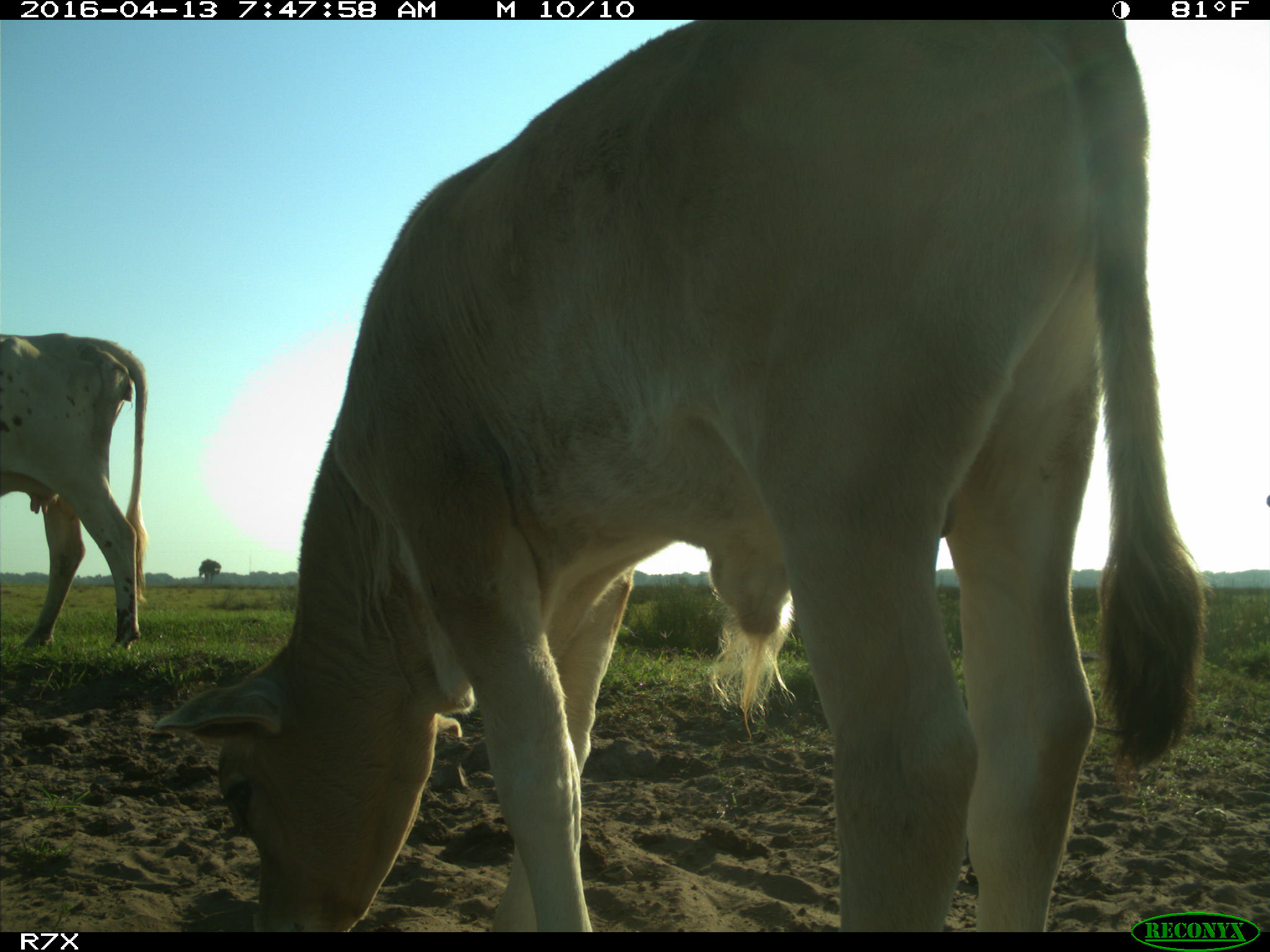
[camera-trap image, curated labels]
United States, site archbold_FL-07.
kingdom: Animalia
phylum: Chordata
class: Mammalia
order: Artiodactyla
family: Bovidae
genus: Bos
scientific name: Bos taurus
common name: domestic cow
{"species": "Bos taurus (domestic cow)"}